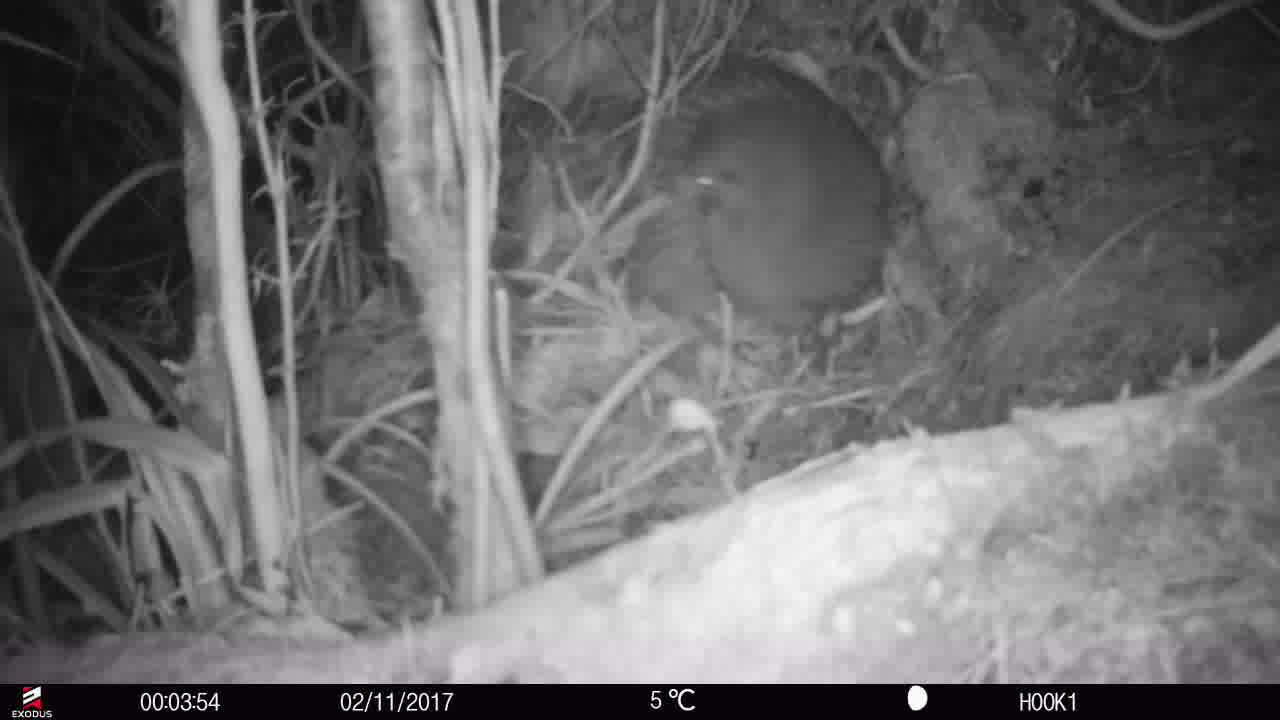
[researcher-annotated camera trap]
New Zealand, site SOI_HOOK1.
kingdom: Animalia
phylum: Chordata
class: Aves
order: Apterygiformes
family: Apterygidae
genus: Apteryx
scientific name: Apteryx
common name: kiwi